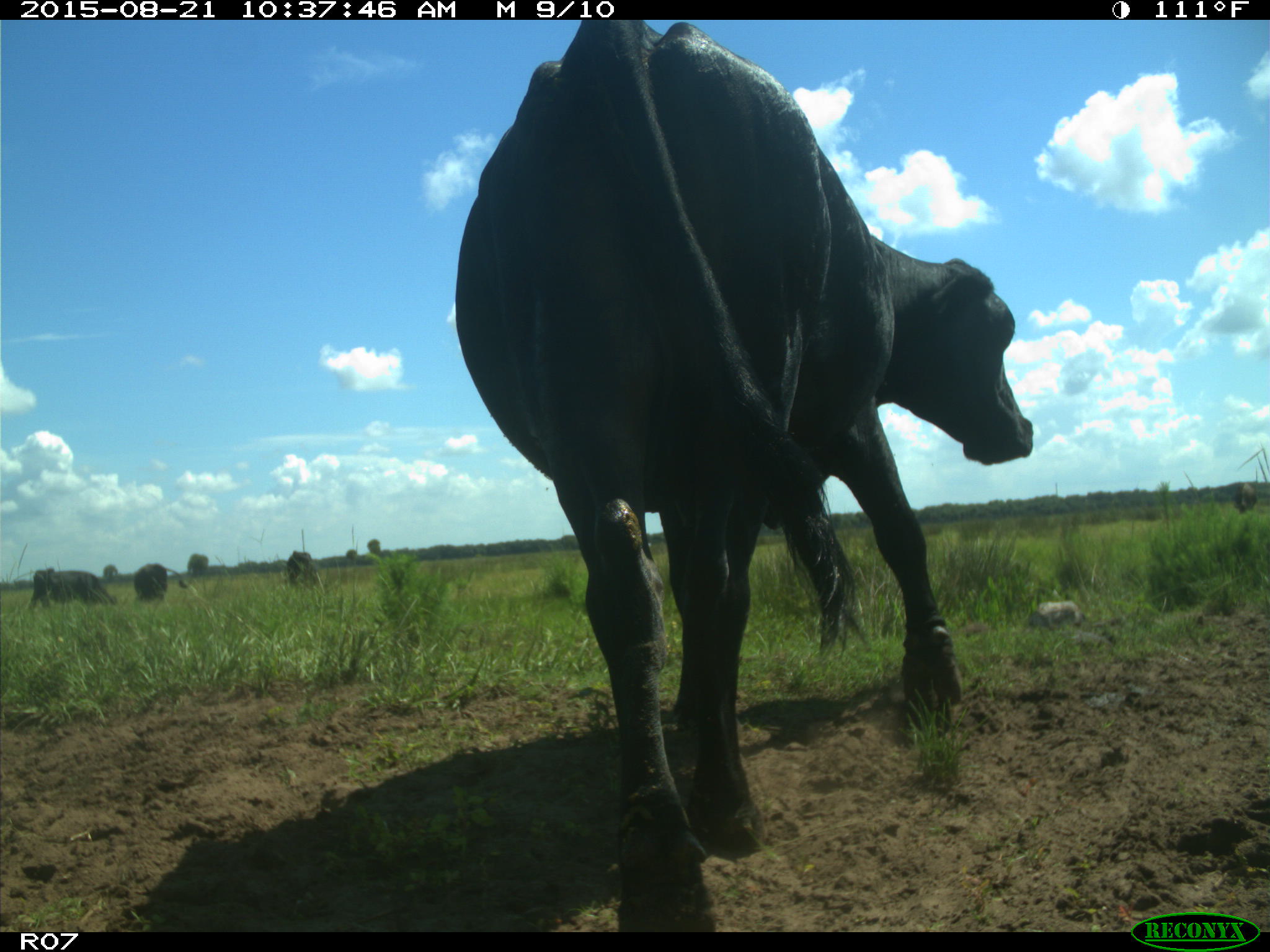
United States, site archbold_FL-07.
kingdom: Animalia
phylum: Chordata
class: Mammalia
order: Artiodactyla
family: Bovidae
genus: Bos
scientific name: Bos taurus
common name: domestic cow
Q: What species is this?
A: Bos taurus (domestic cow).